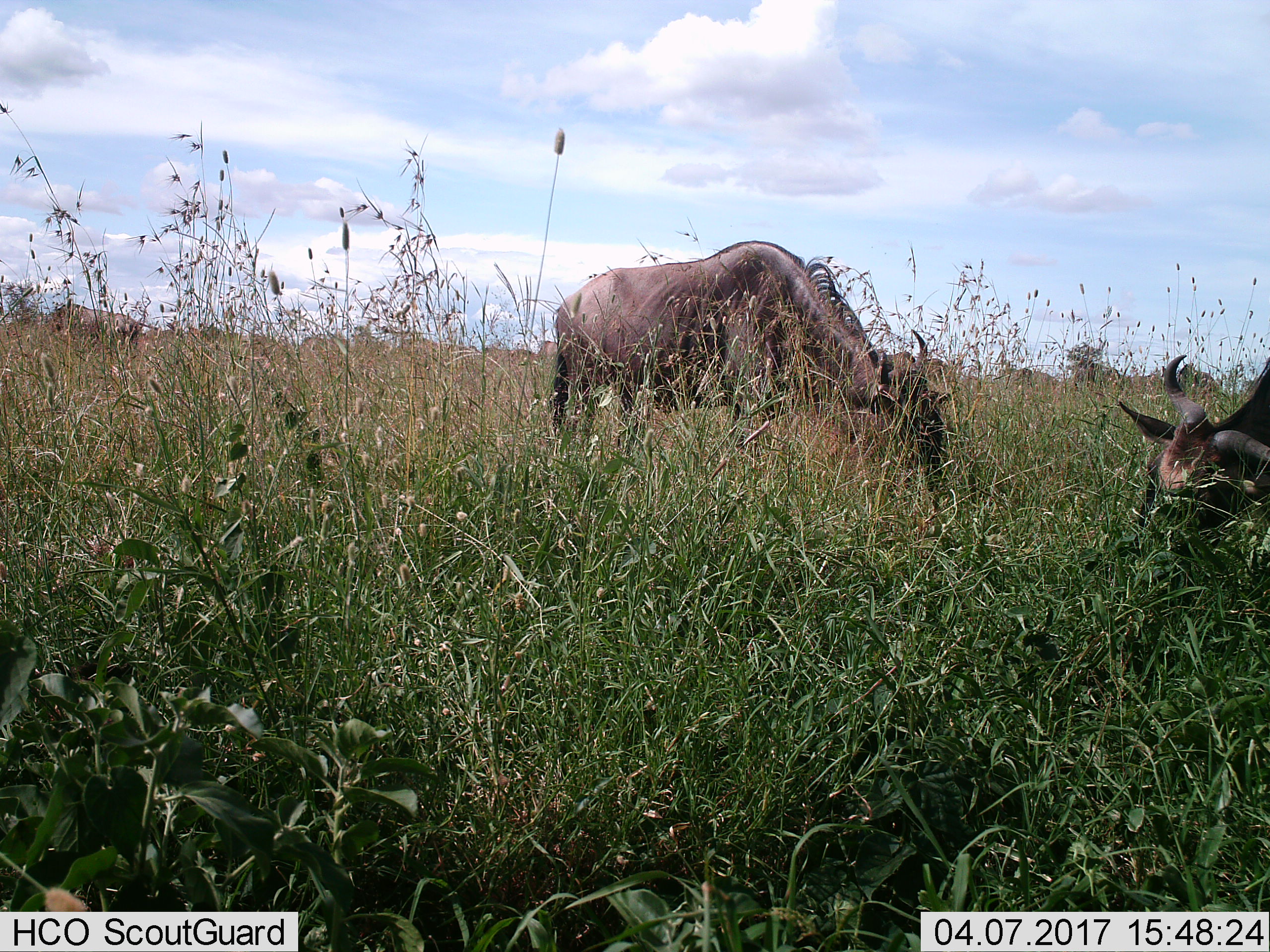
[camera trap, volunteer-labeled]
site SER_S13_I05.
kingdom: Animalia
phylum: Chordata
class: Mammalia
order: Artiodactyla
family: Bovidae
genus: Connochaetes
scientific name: Connochaetes taurinus taurinus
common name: blue wildebeest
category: wildebeestblue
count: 2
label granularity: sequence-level